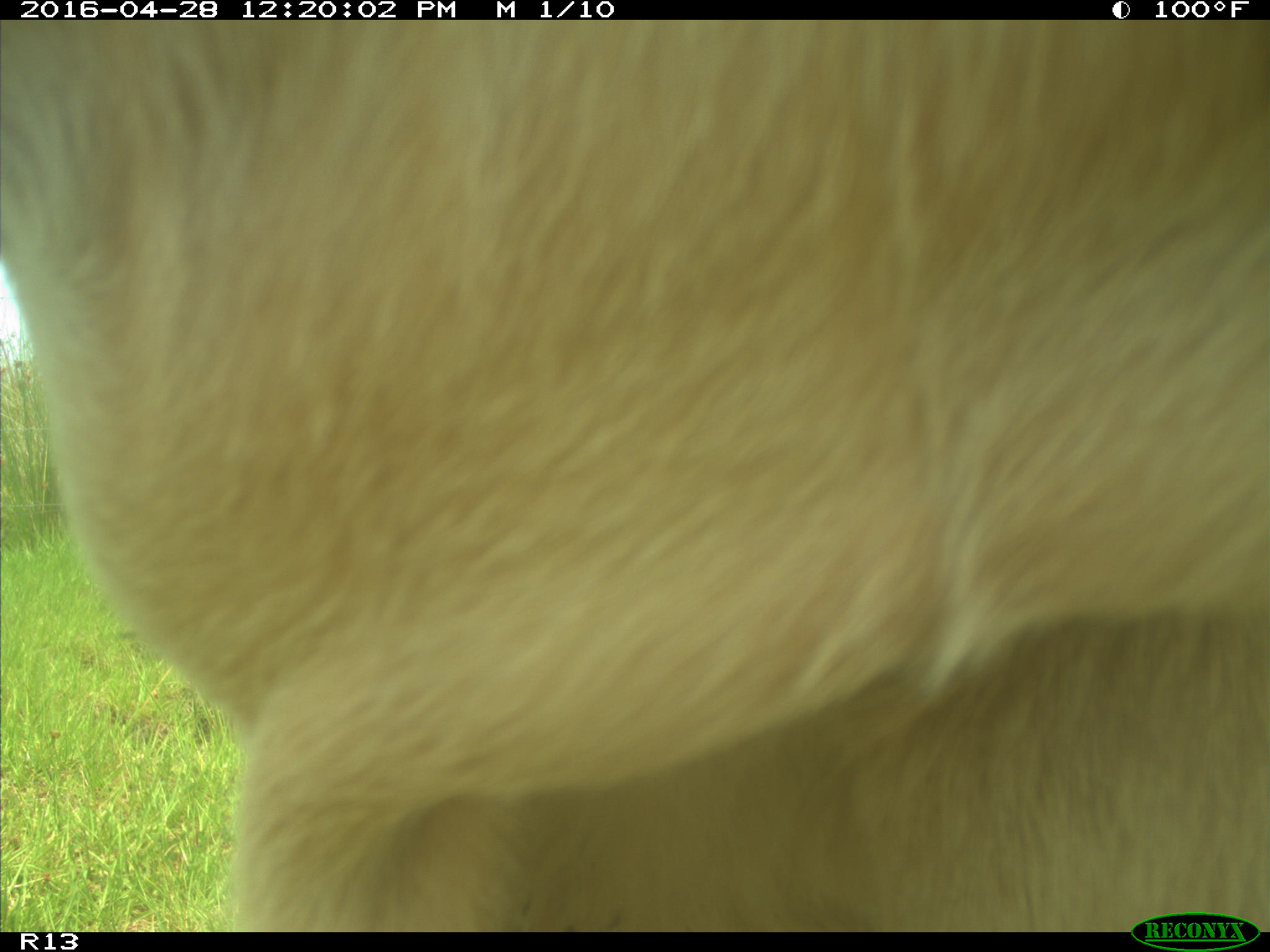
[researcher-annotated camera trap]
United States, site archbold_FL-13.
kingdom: Animalia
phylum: Chordata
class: Mammalia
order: Artiodactyla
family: Bovidae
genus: Bos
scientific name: Bos taurus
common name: domestic cow